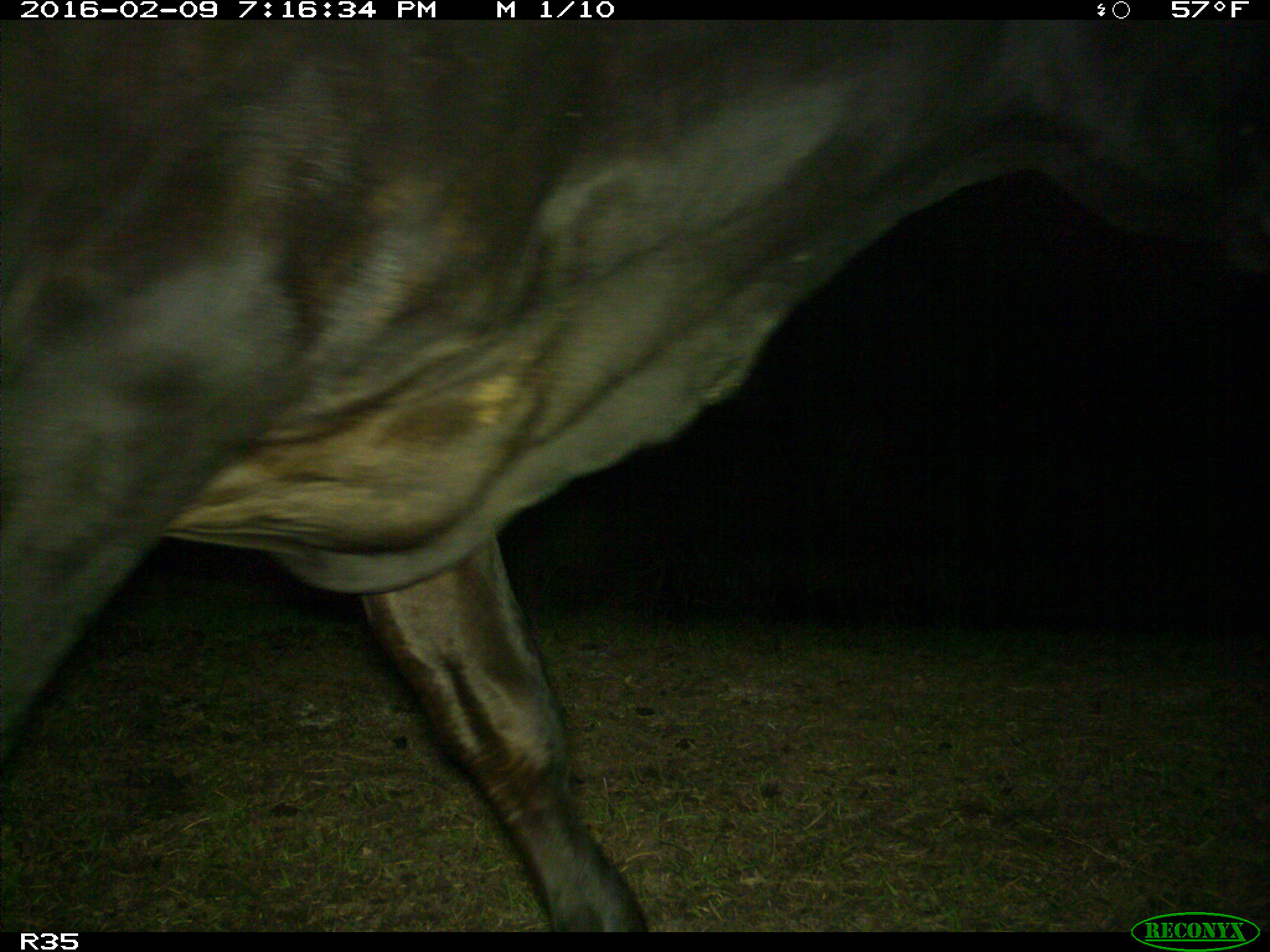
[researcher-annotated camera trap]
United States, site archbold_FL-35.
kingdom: Animalia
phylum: Chordata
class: Mammalia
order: Artiodactyla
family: Bovidae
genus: Bos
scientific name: Bos taurus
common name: domestic cow